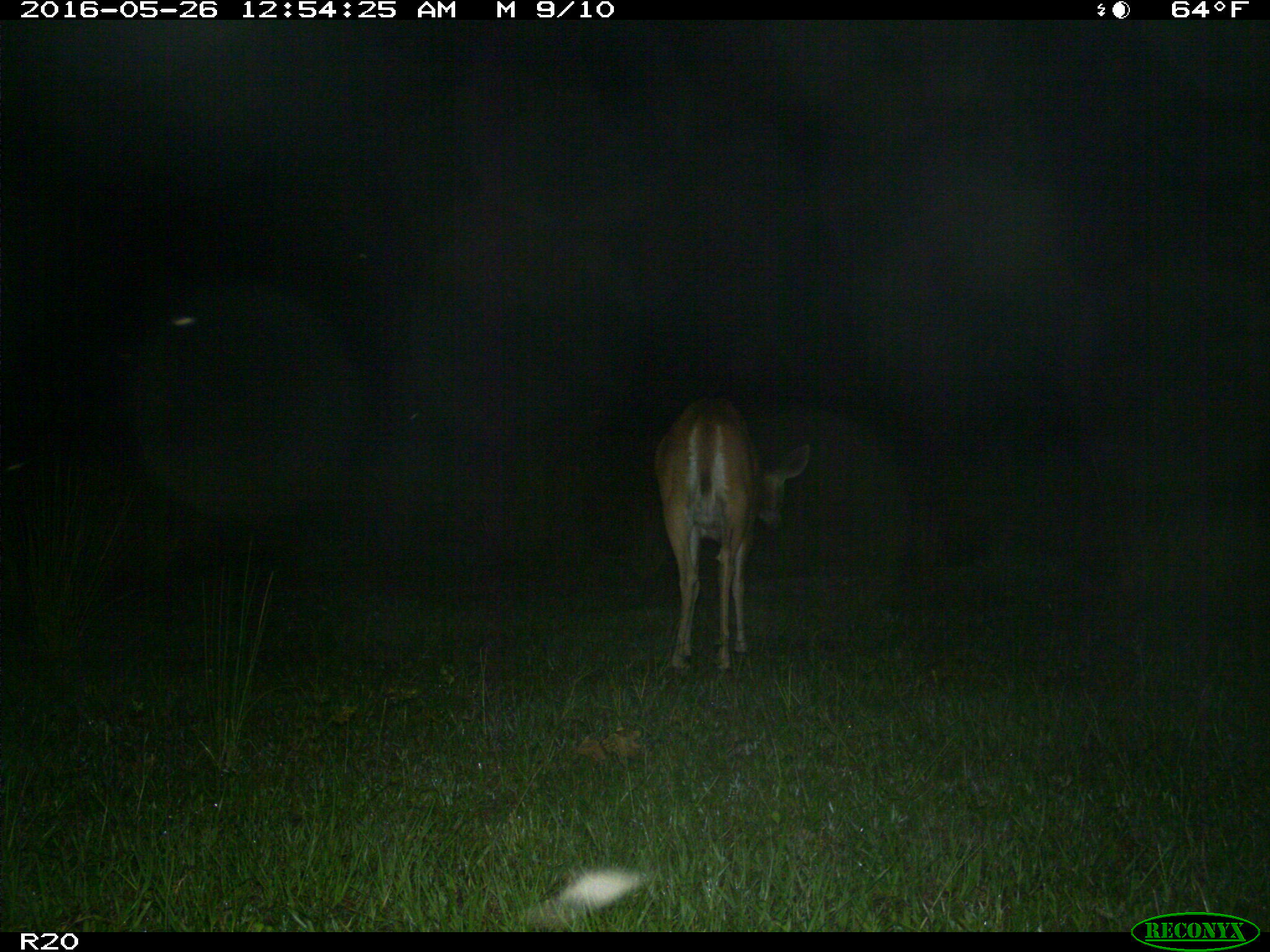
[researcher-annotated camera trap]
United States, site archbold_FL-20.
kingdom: Animalia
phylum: Chordata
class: Mammalia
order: Artiodactyla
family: Cervidae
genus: Odocoileus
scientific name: Odocoileus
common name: deer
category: unidentified deer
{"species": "unidentified deer (deer) (Odocoileus)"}